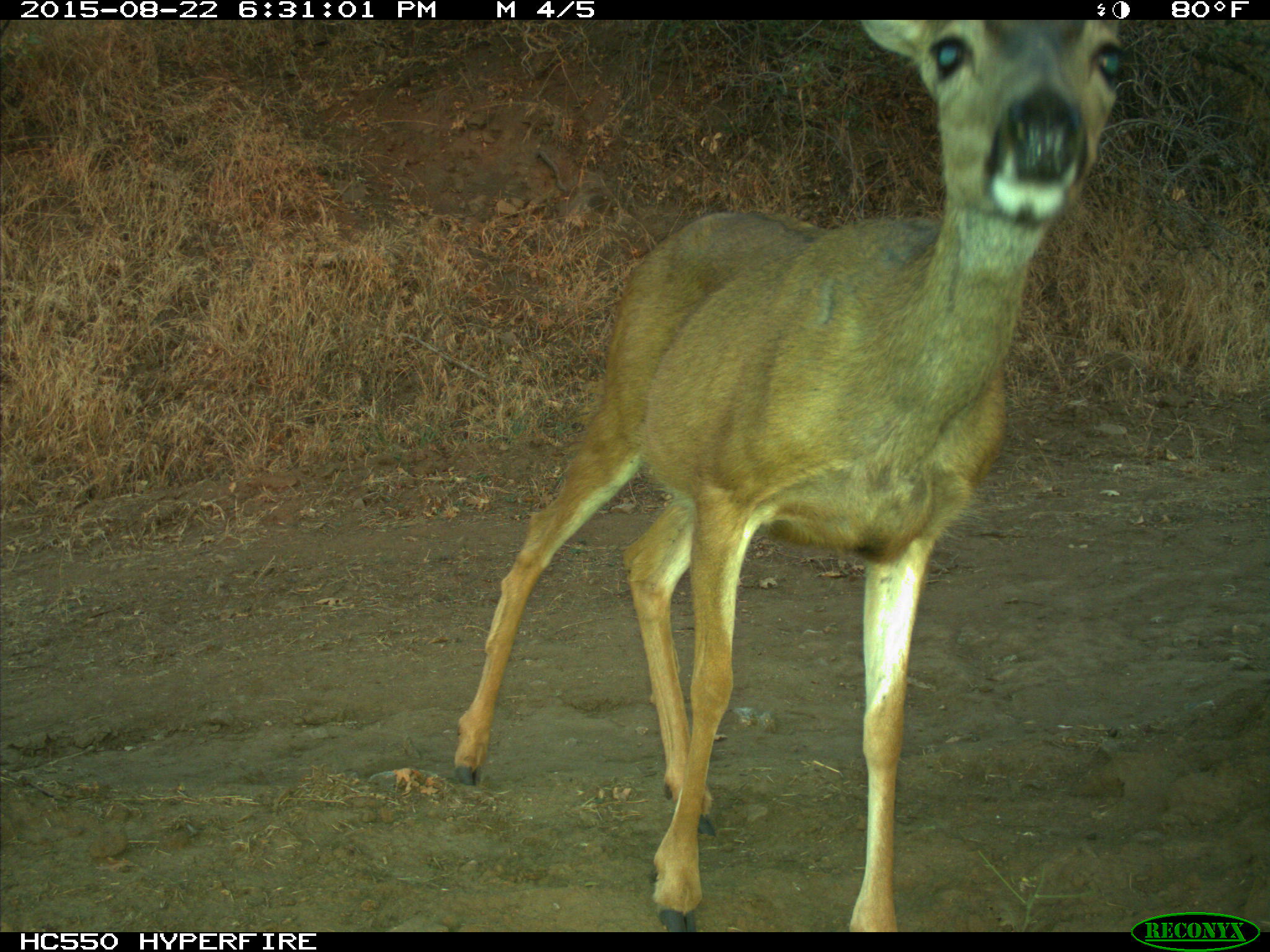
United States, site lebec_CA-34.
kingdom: Animalia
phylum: Chordata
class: Mammalia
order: Artiodactyla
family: Cervidae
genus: Odocoileus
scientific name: Odocoileus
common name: deer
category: unidentified deer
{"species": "unidentified deer (deer) (Odocoileus)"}